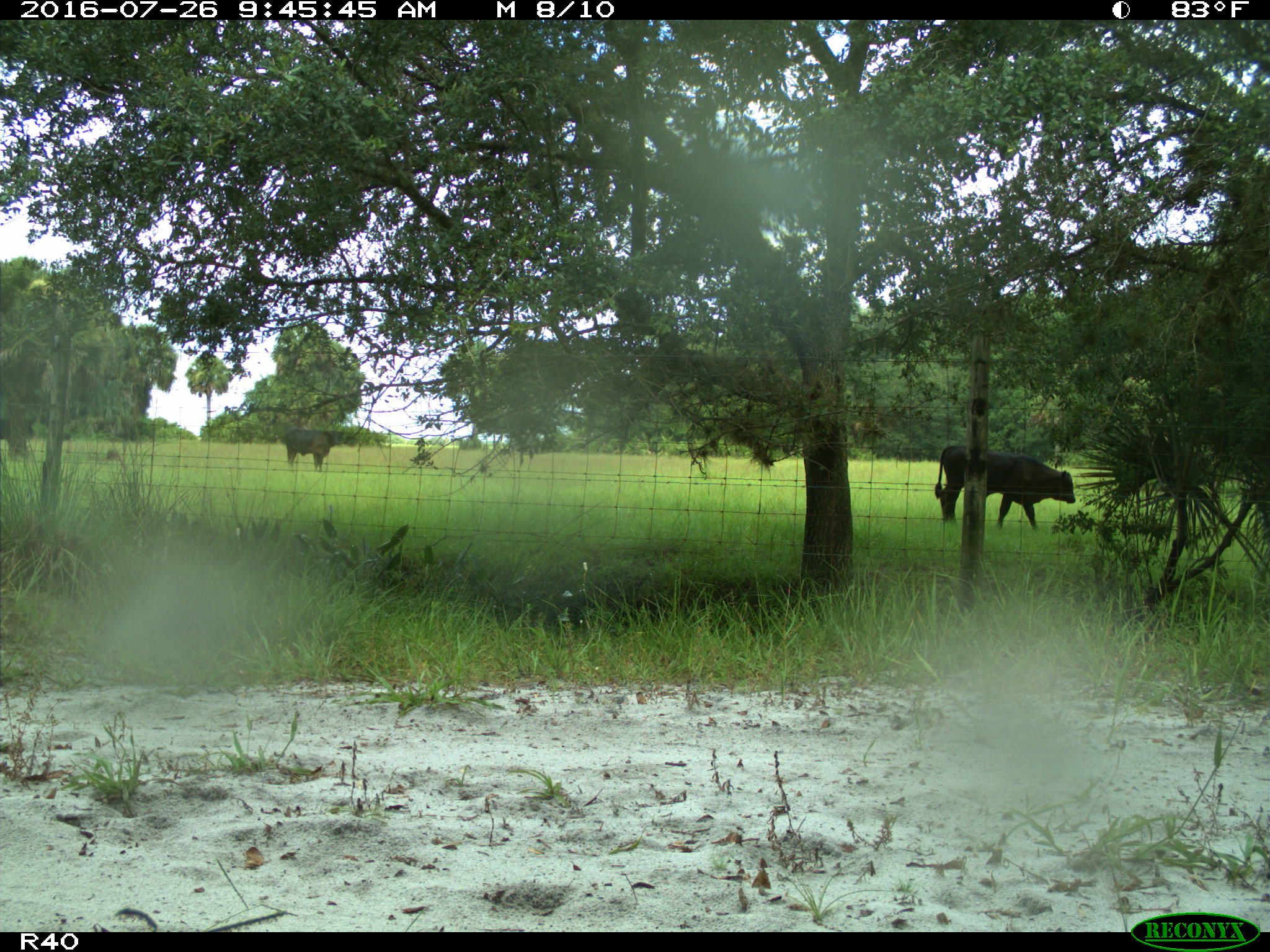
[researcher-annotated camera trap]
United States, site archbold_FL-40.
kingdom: Animalia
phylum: Chordata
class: Mammalia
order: Artiodactyla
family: Bovidae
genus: Bos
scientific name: Bos taurus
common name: domestic cow